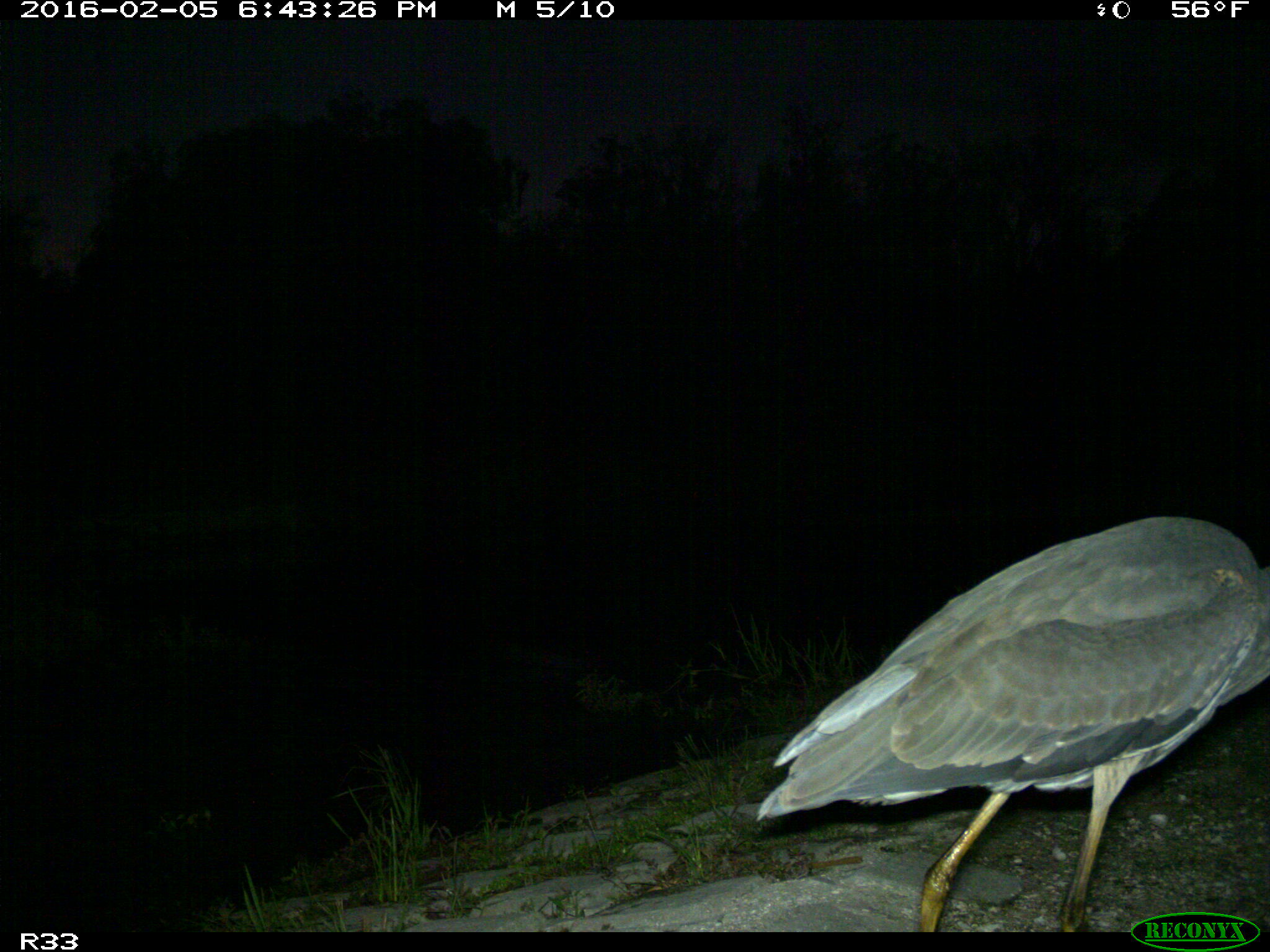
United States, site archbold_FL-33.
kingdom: Animalia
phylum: Chordata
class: Aves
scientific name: Aves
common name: birds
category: unidentified bird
Unidentified bird (birds) (Aves).